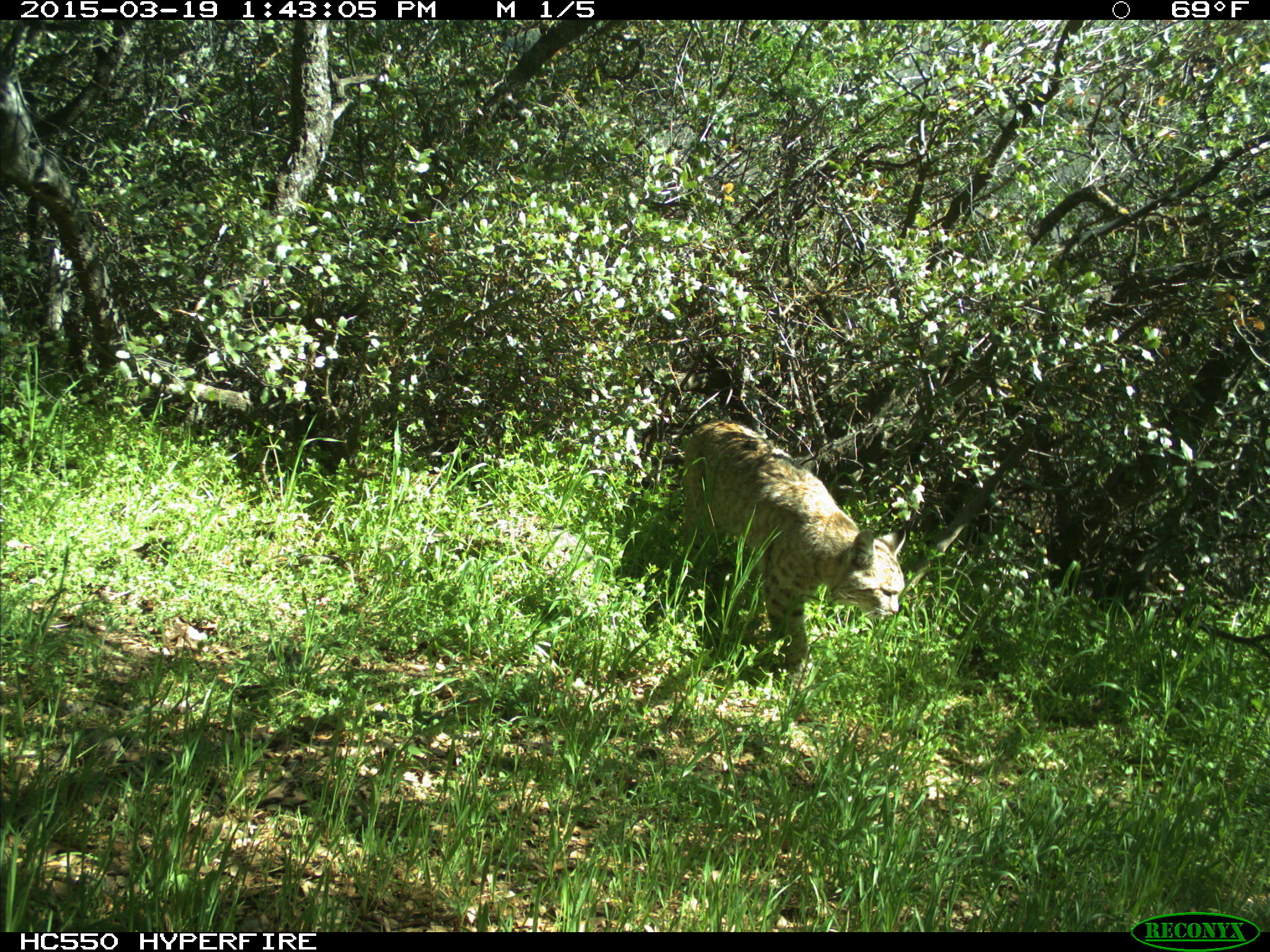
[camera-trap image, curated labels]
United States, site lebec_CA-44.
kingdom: Animalia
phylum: Chordata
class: Mammalia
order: Carnivora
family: Felidae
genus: Lynx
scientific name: Lynx rufus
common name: bobcat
Lynx rufus (bobcat).